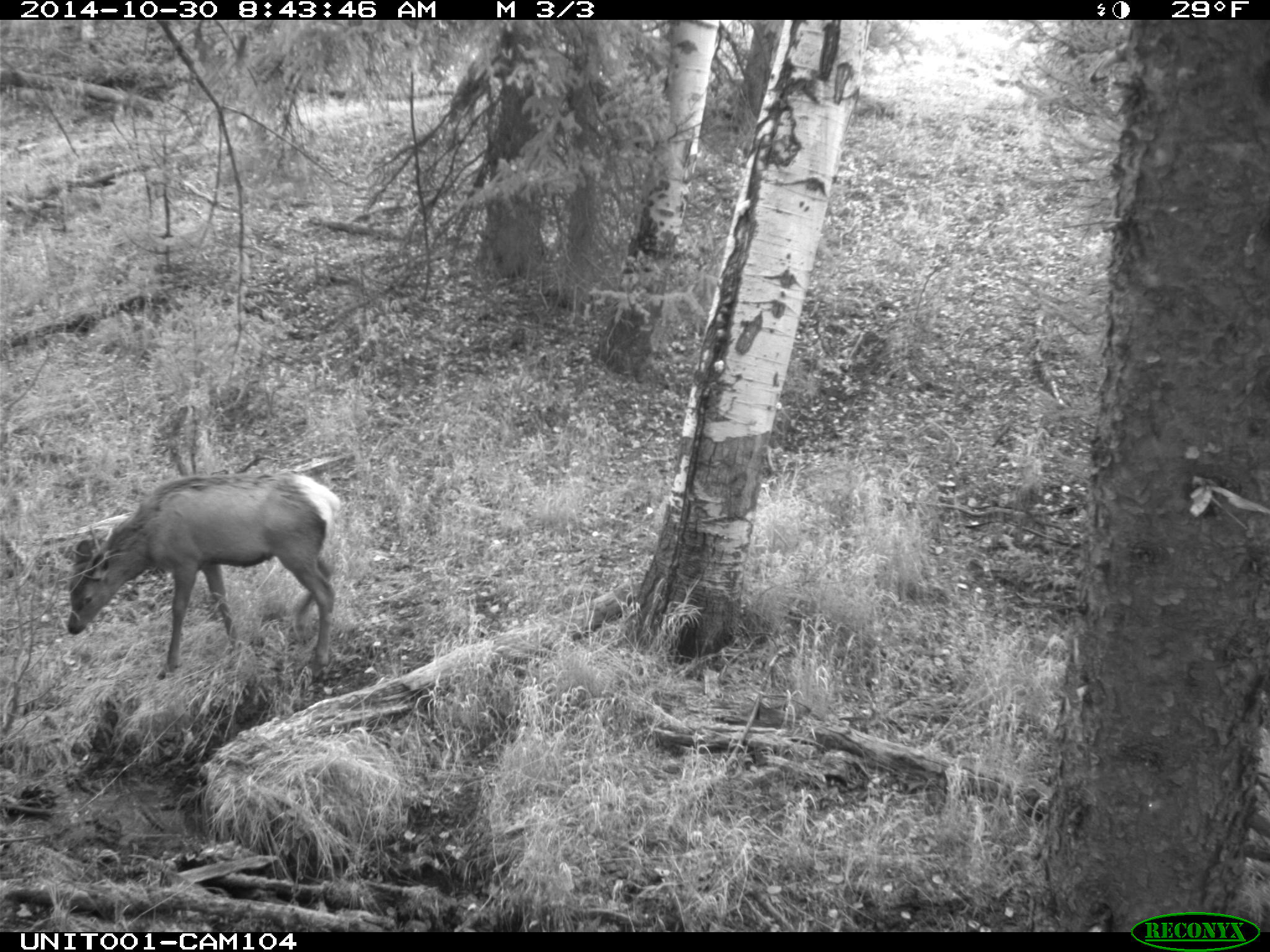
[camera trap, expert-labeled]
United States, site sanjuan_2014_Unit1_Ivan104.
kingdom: Animalia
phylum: Chordata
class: Mammalia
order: Artiodactyla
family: Cervidae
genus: Cervus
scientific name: Cervus elaphus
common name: red deer